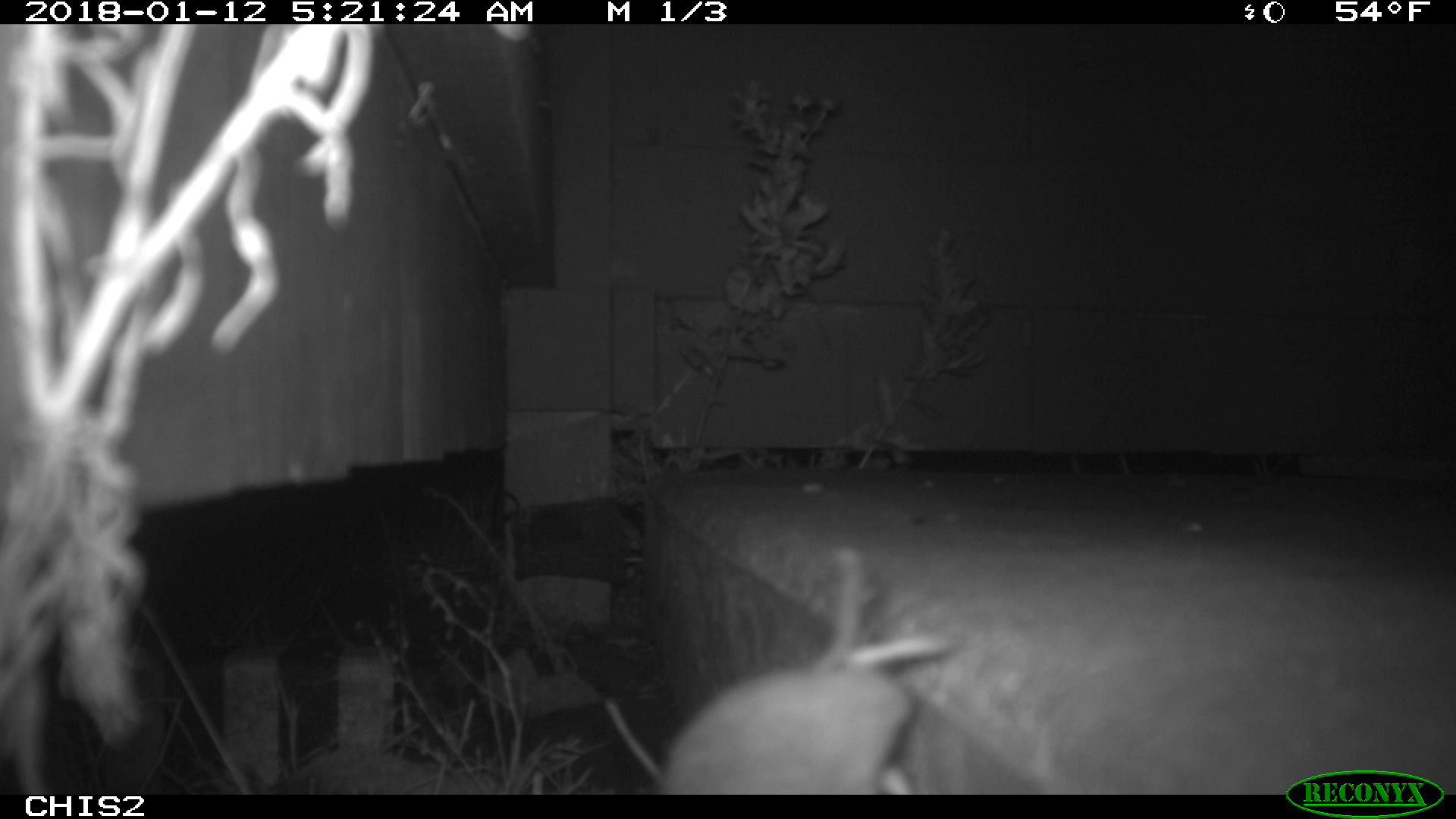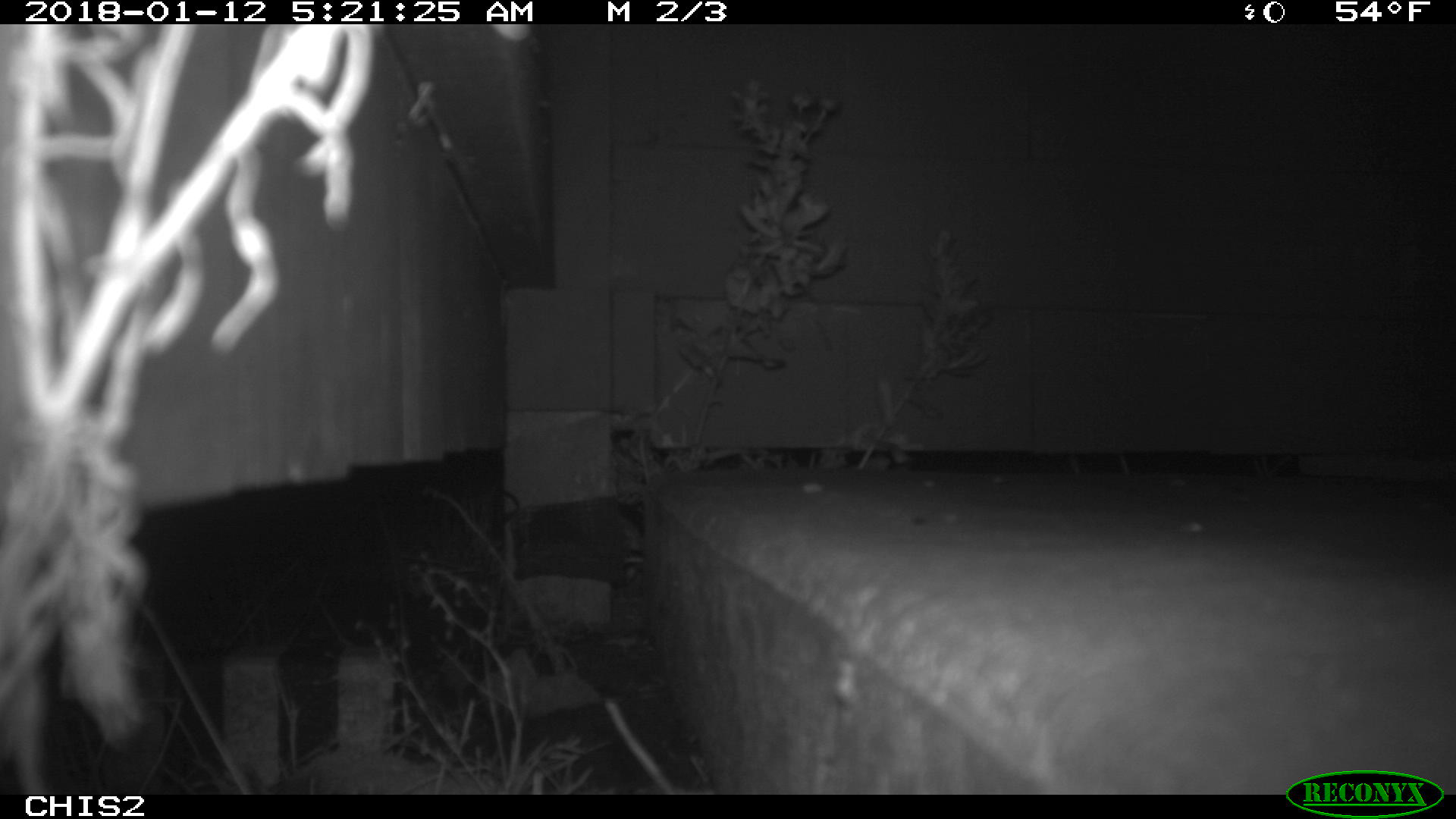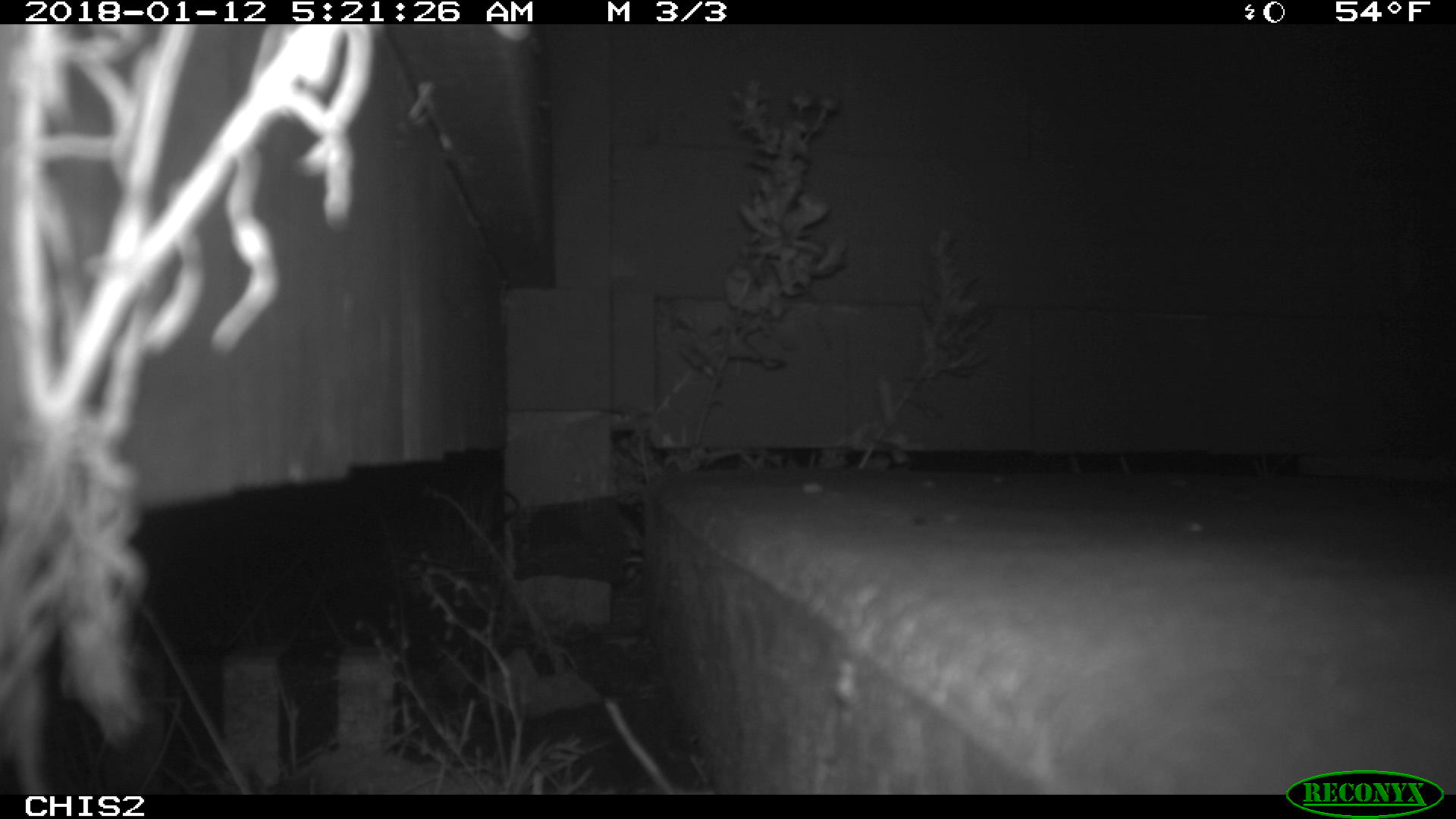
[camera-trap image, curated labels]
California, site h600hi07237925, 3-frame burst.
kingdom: Animalia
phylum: Chordata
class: Mammalia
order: Rodentia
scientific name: Rodentia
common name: rodent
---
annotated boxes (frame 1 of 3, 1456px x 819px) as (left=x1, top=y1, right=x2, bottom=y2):
rodent: (left=657, top=547, right=950, bottom=794)